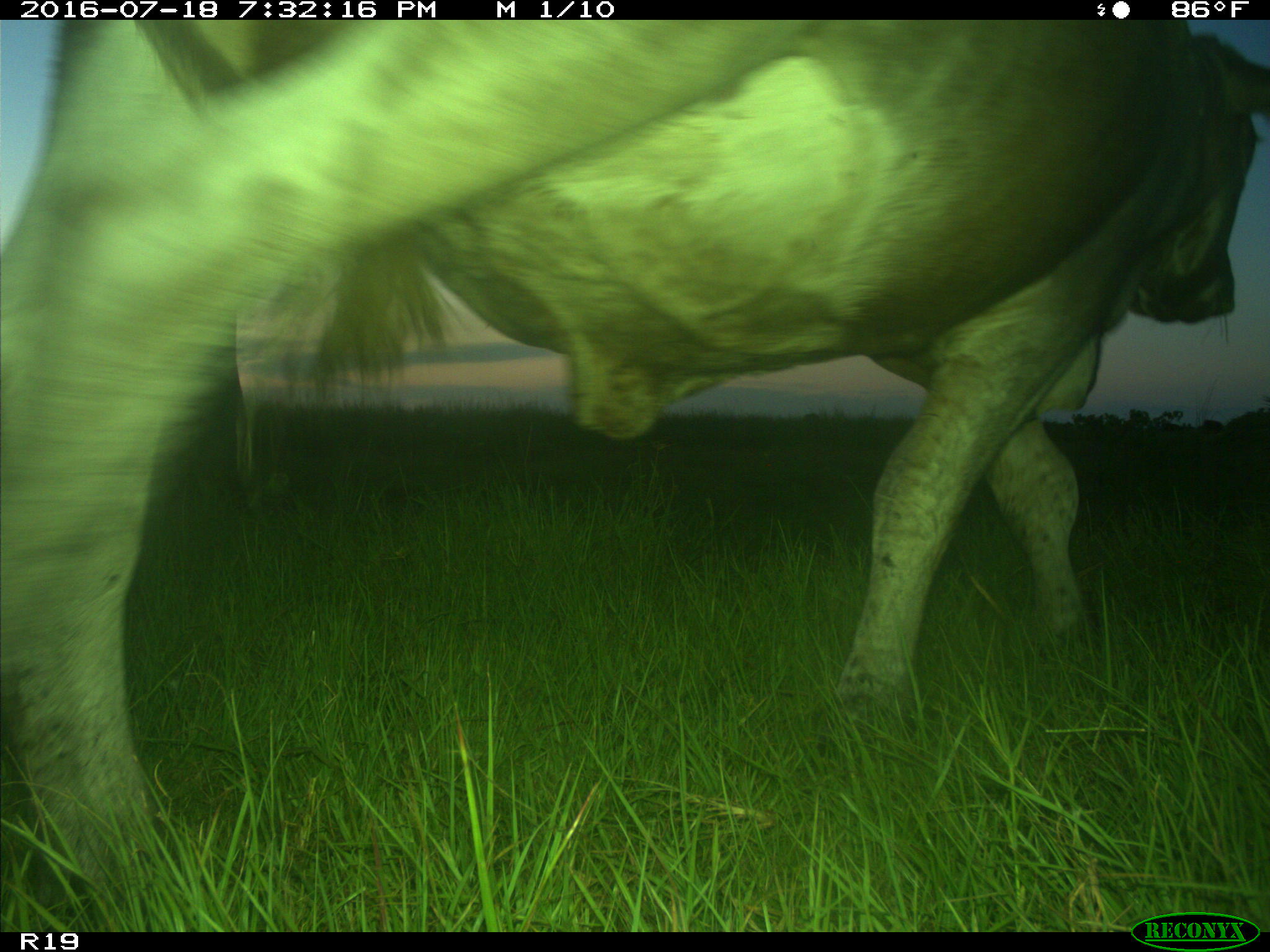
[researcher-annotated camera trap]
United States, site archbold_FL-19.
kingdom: Animalia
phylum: Chordata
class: Mammalia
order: Artiodactyla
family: Bovidae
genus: Bos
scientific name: Bos taurus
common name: domestic cow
Bos taurus (domestic cow).